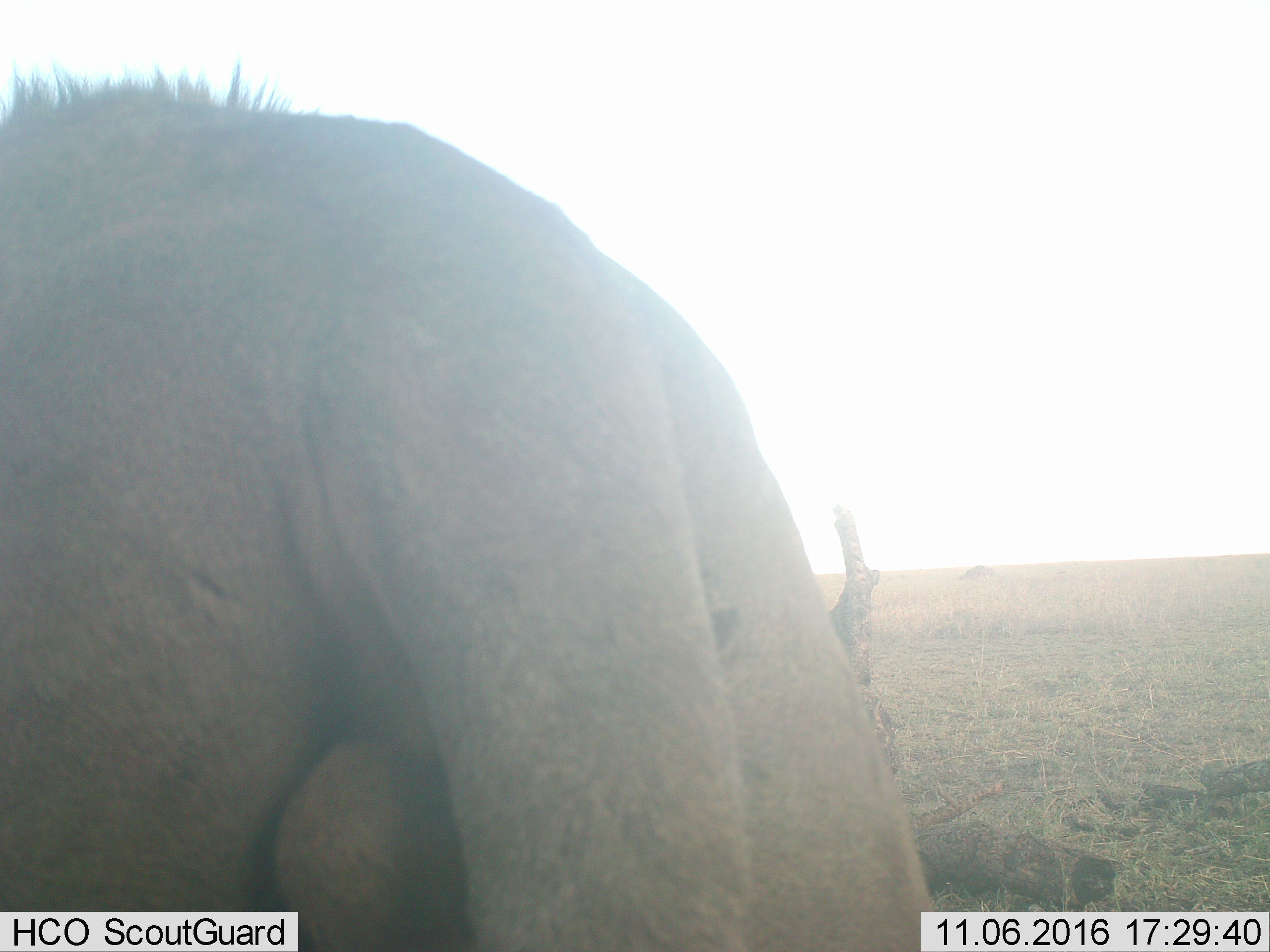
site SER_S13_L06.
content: unidentified animal